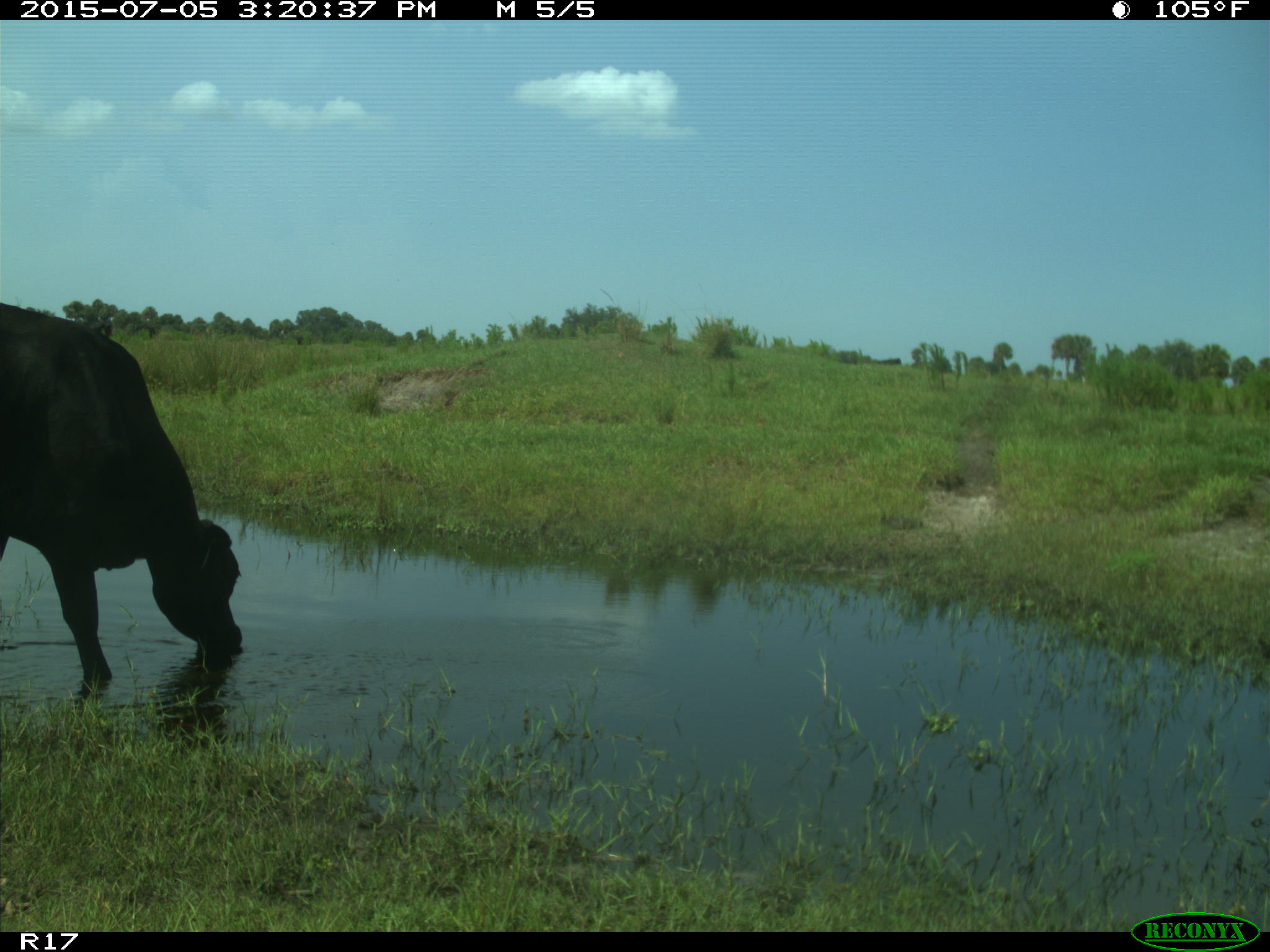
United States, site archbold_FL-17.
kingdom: Animalia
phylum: Chordata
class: Mammalia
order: Artiodactyla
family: Bovidae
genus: Bos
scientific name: Bos taurus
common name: domestic cow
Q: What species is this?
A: Bos taurus (domestic cow).